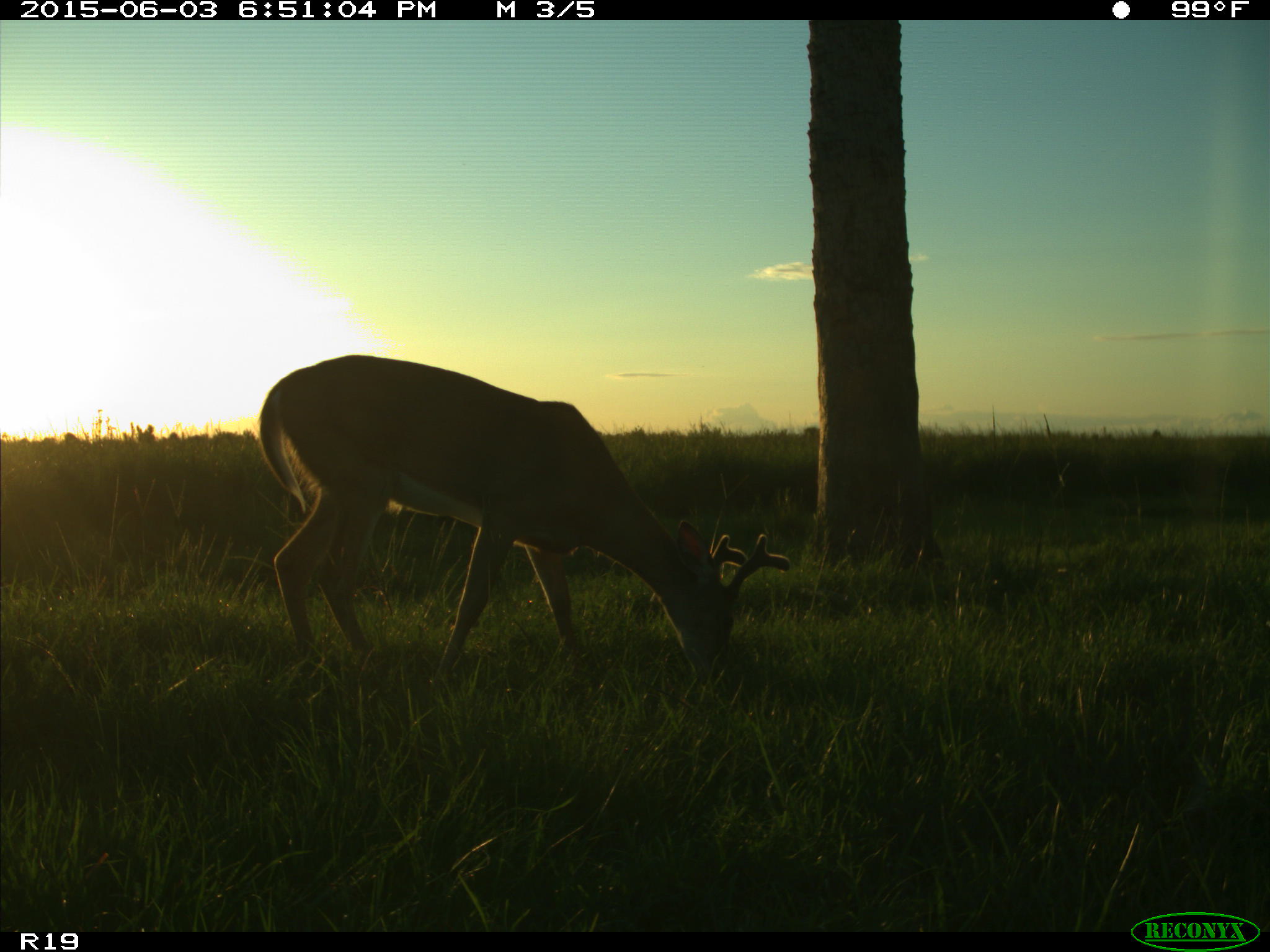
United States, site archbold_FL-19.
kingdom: Animalia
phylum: Chordata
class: Mammalia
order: Artiodactyla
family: Cervidae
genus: Odocoileus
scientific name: Odocoileus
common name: deer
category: unidentified deer